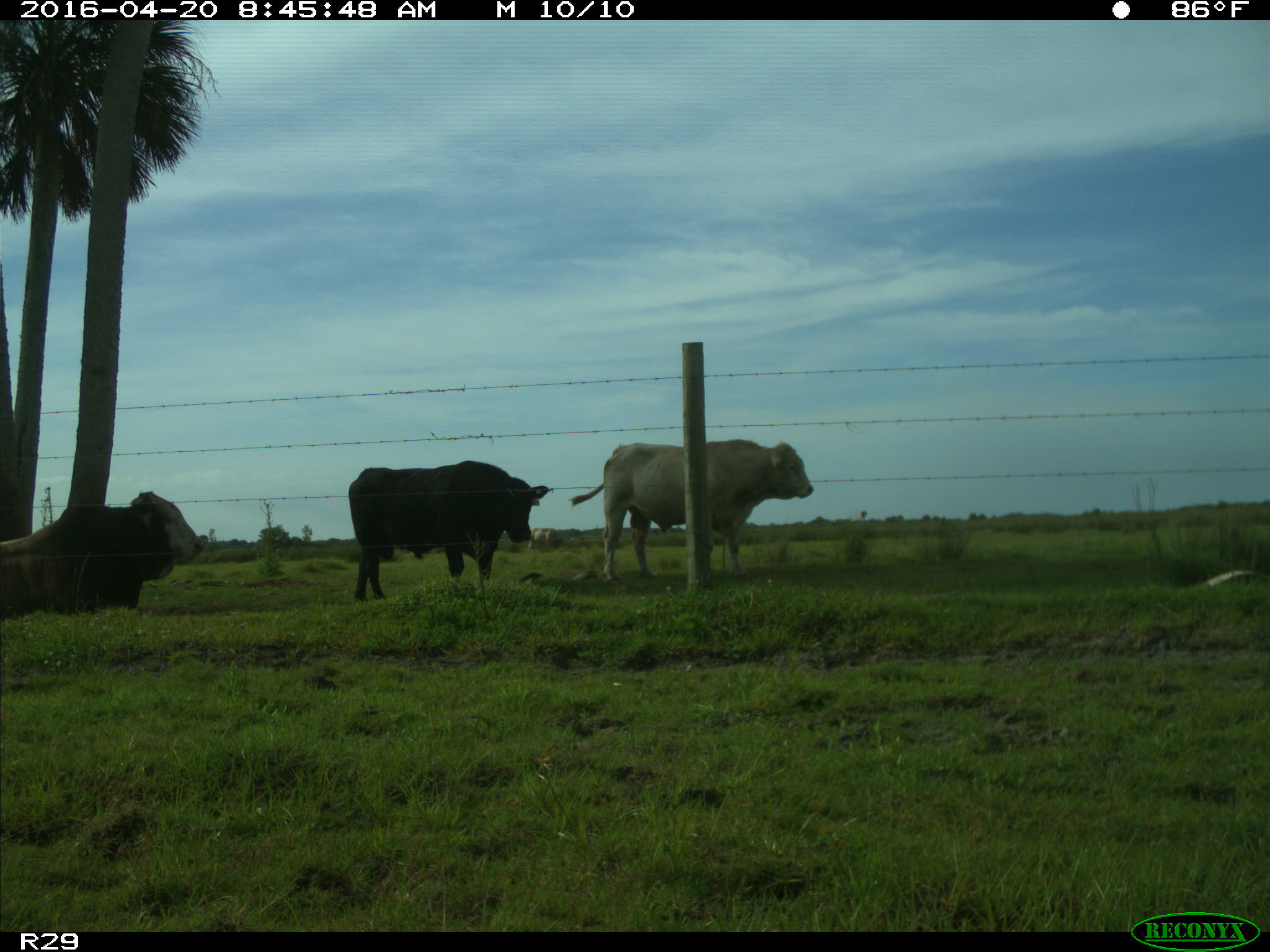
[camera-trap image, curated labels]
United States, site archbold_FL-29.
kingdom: Animalia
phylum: Chordata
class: Mammalia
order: Artiodactyla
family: Bovidae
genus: Bos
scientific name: Bos taurus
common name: domestic cow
Bos taurus (domestic cow).